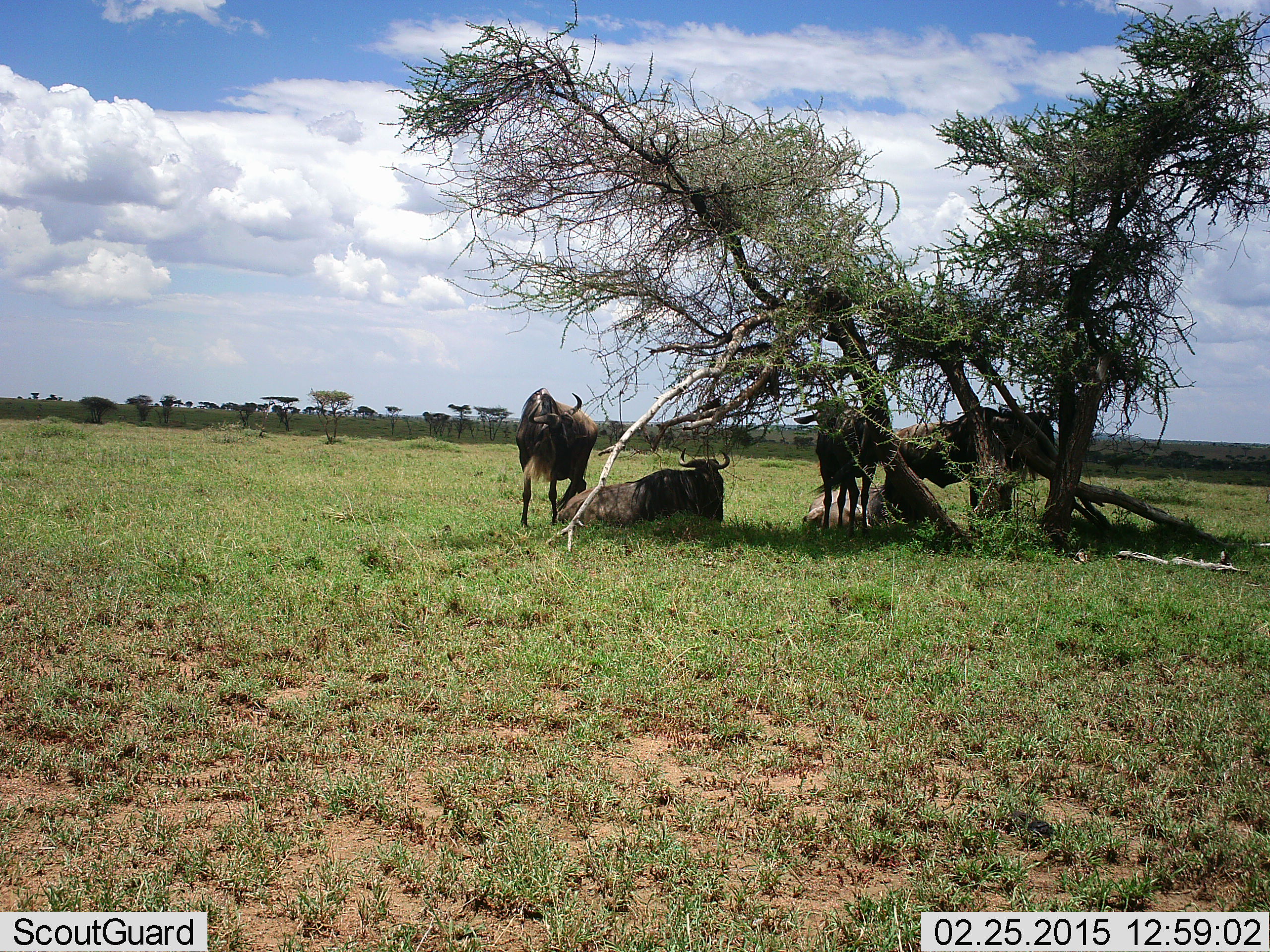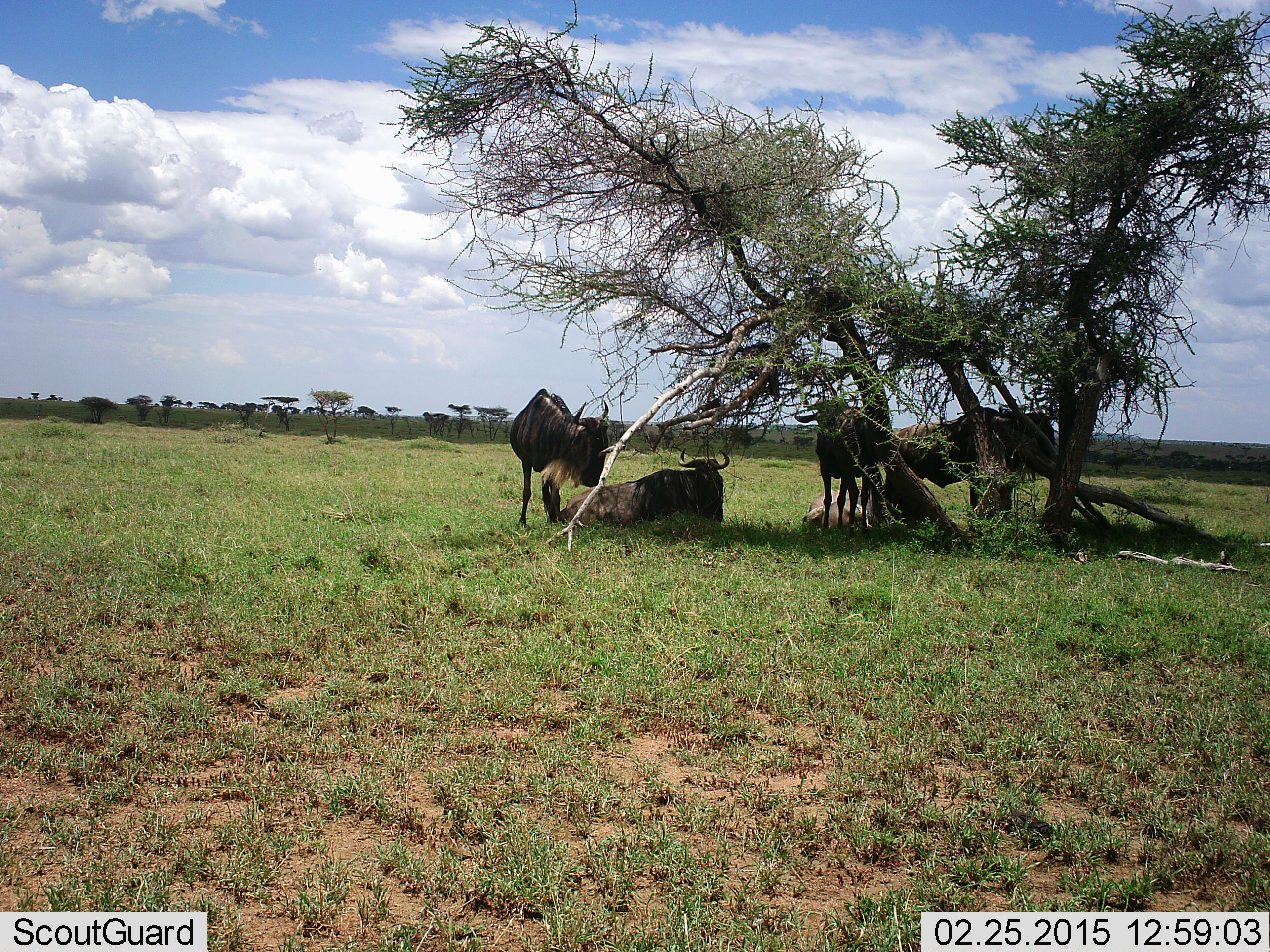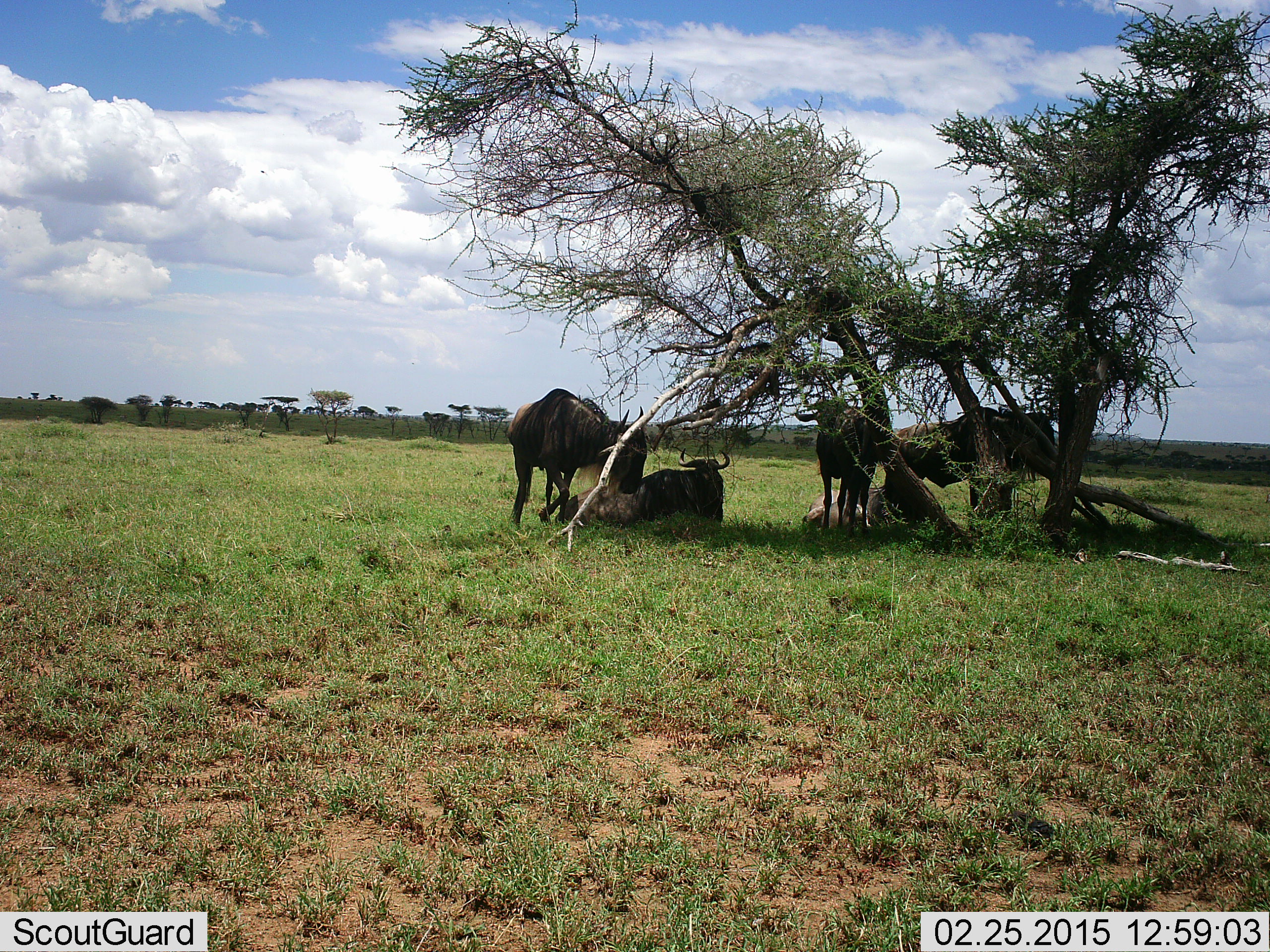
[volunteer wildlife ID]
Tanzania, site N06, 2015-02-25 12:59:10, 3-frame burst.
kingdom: Animalia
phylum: Chordata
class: Mammalia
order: Artiodactyla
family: Bovidae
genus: Connochaetes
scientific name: Connochaetes taurinus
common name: blue wildebeest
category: wildebeest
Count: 5.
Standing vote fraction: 80%.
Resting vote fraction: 100%.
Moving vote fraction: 10%.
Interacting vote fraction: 0%.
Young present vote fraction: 0%.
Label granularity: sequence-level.